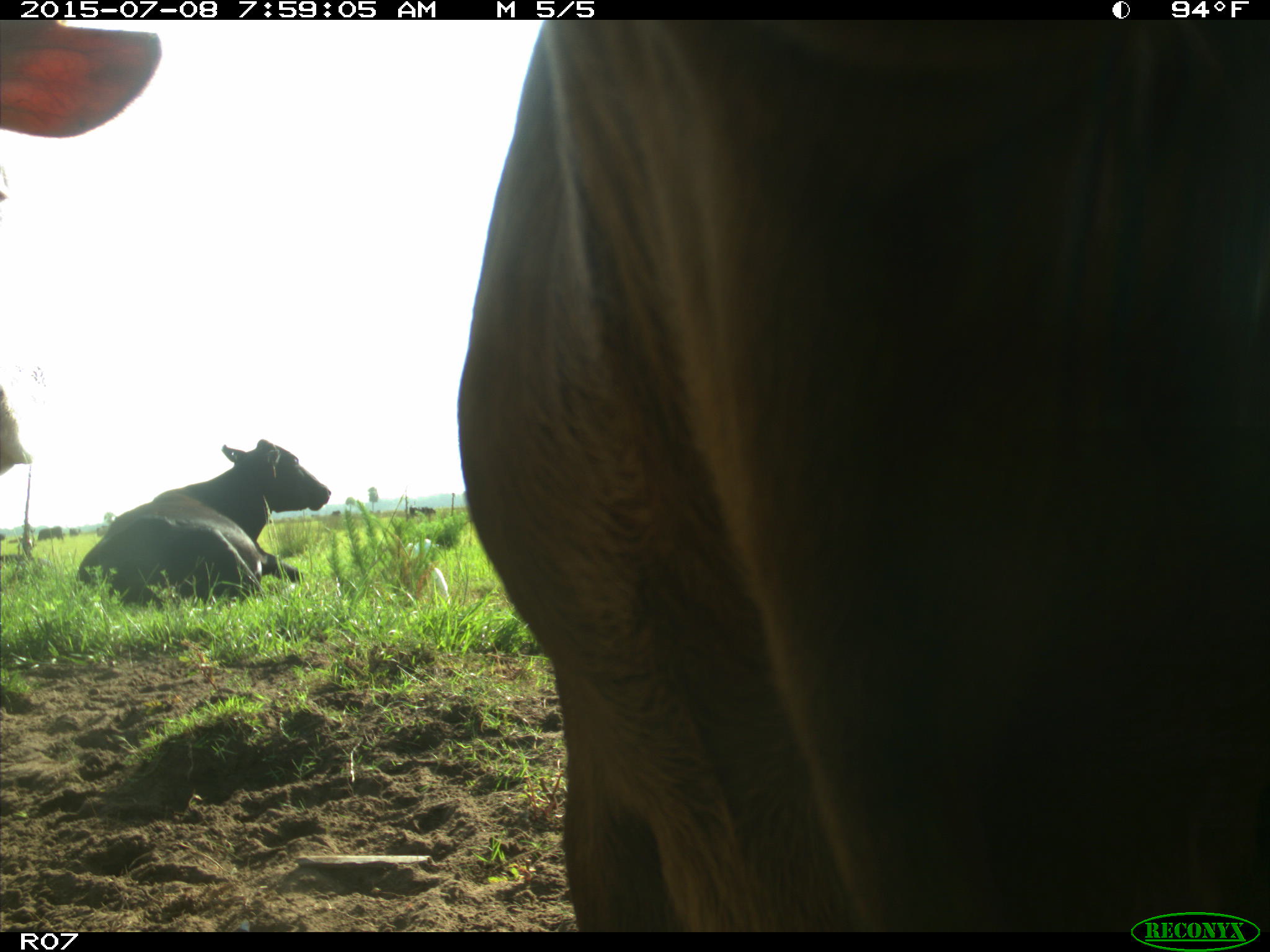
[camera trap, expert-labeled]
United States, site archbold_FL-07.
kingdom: Animalia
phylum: Chordata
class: Mammalia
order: Artiodactyla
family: Bovidae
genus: Bos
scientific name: Bos taurus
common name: domestic cow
Bos taurus (domestic cow).